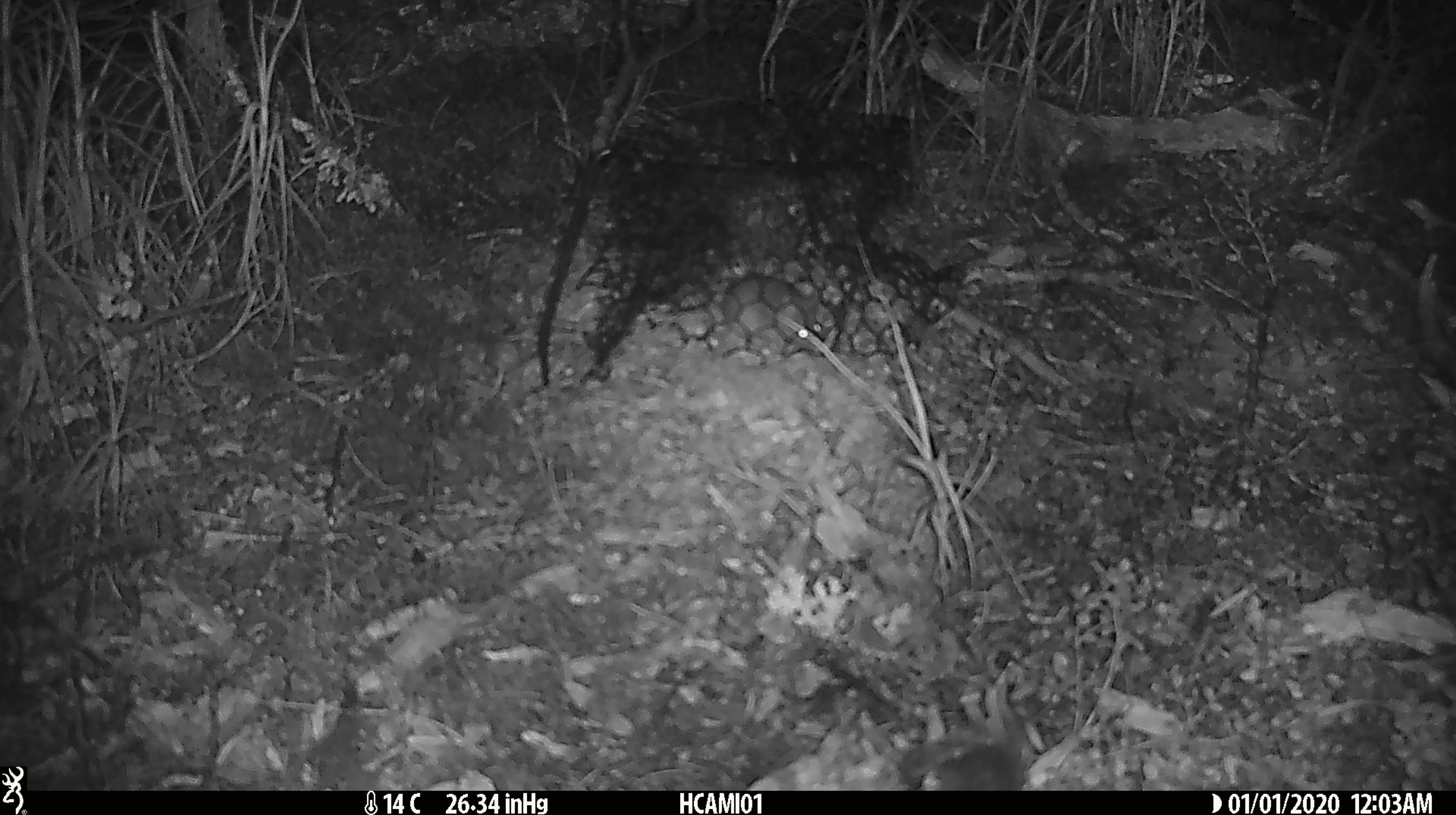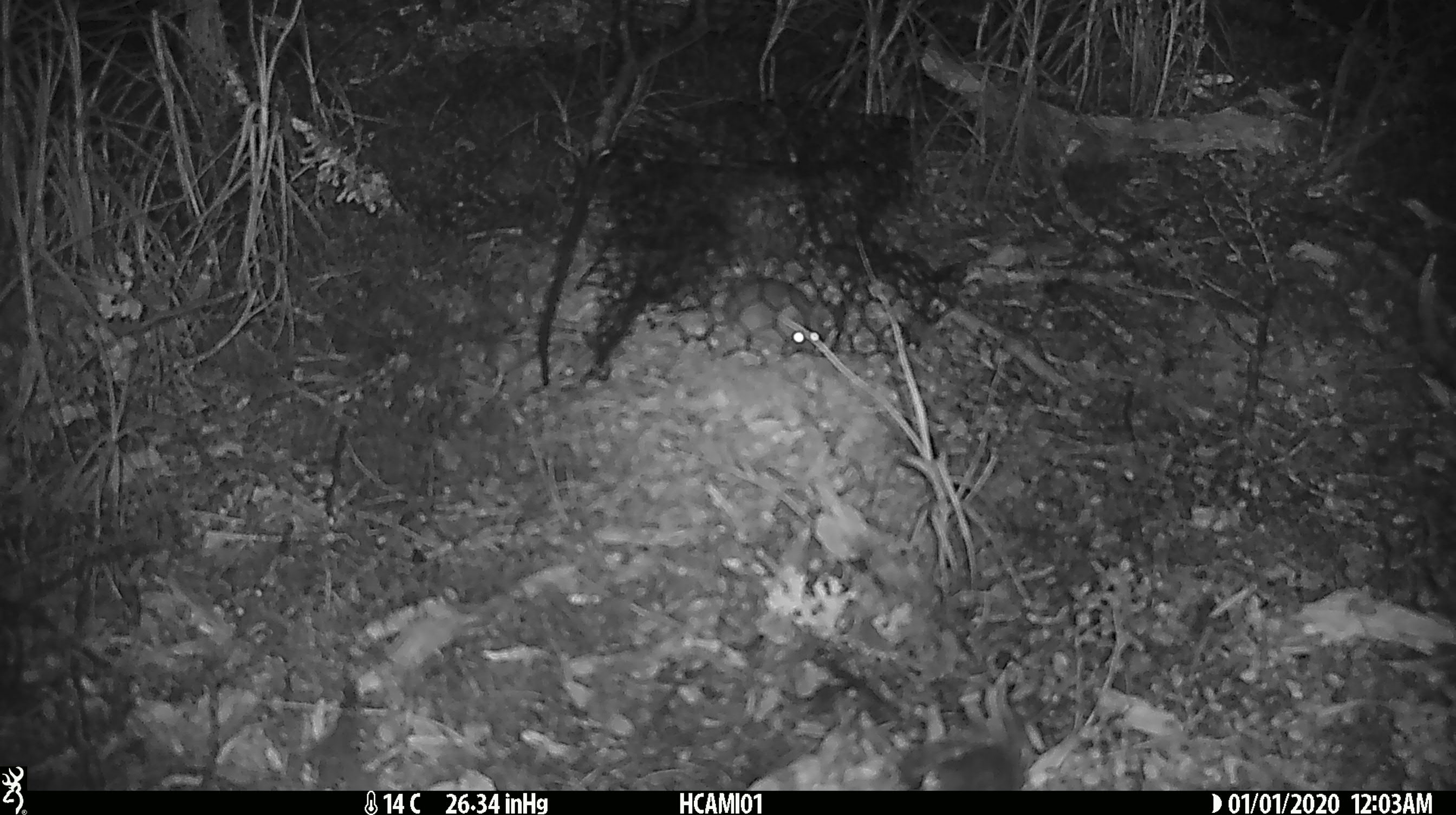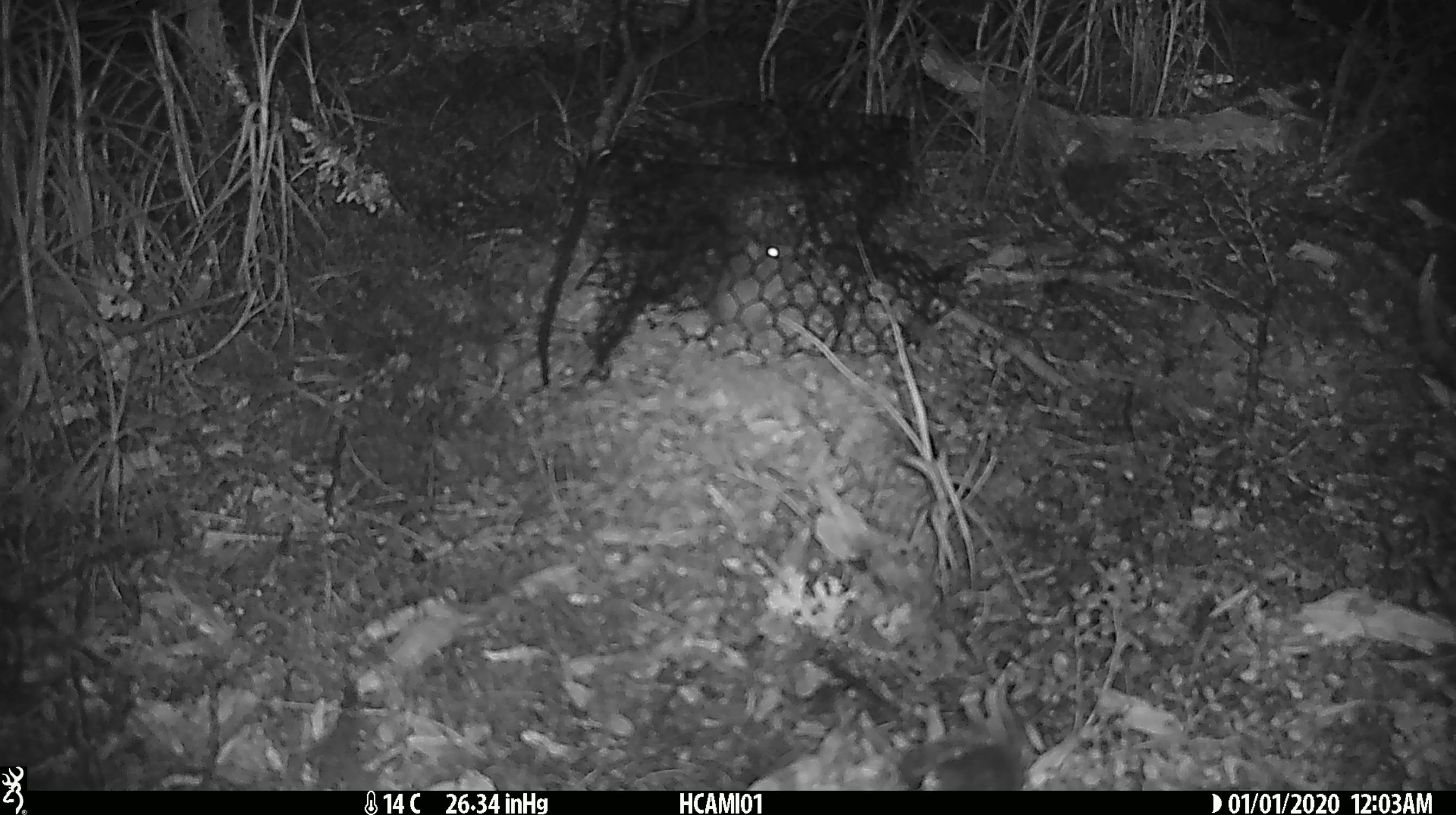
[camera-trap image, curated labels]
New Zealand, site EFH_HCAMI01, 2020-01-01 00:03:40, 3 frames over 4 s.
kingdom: Animalia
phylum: Chordata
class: Mammalia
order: Rodentia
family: Muridae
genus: Mus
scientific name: Mus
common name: mouse